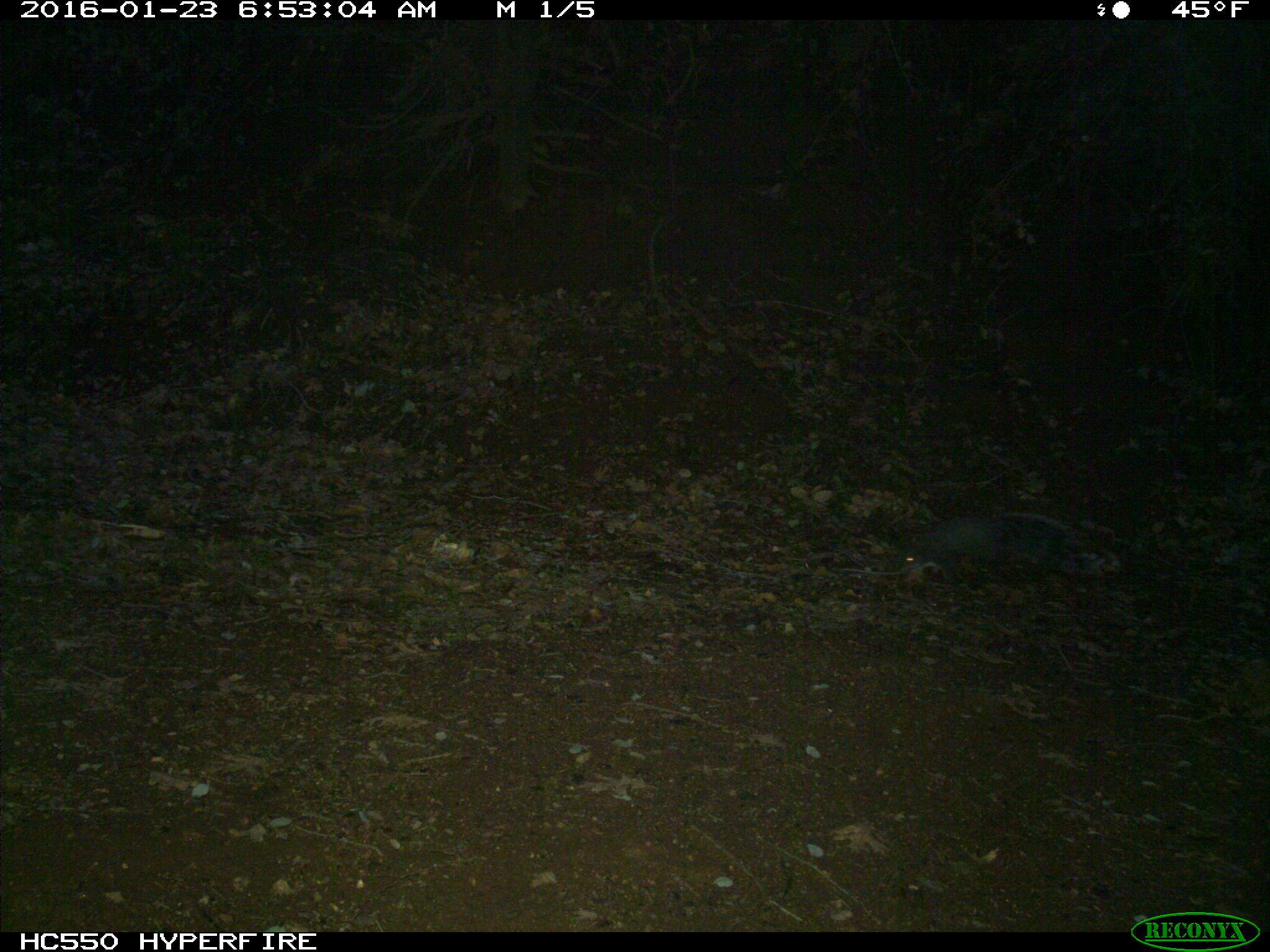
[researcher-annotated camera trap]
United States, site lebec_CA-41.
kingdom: Animalia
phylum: Chordata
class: Mammalia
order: Rodentia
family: Sciuridae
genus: Sciurus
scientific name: Sciurus carolinensis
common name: eastern gray squirrel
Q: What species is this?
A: Sciurus carolinensis (eastern gray squirrel).